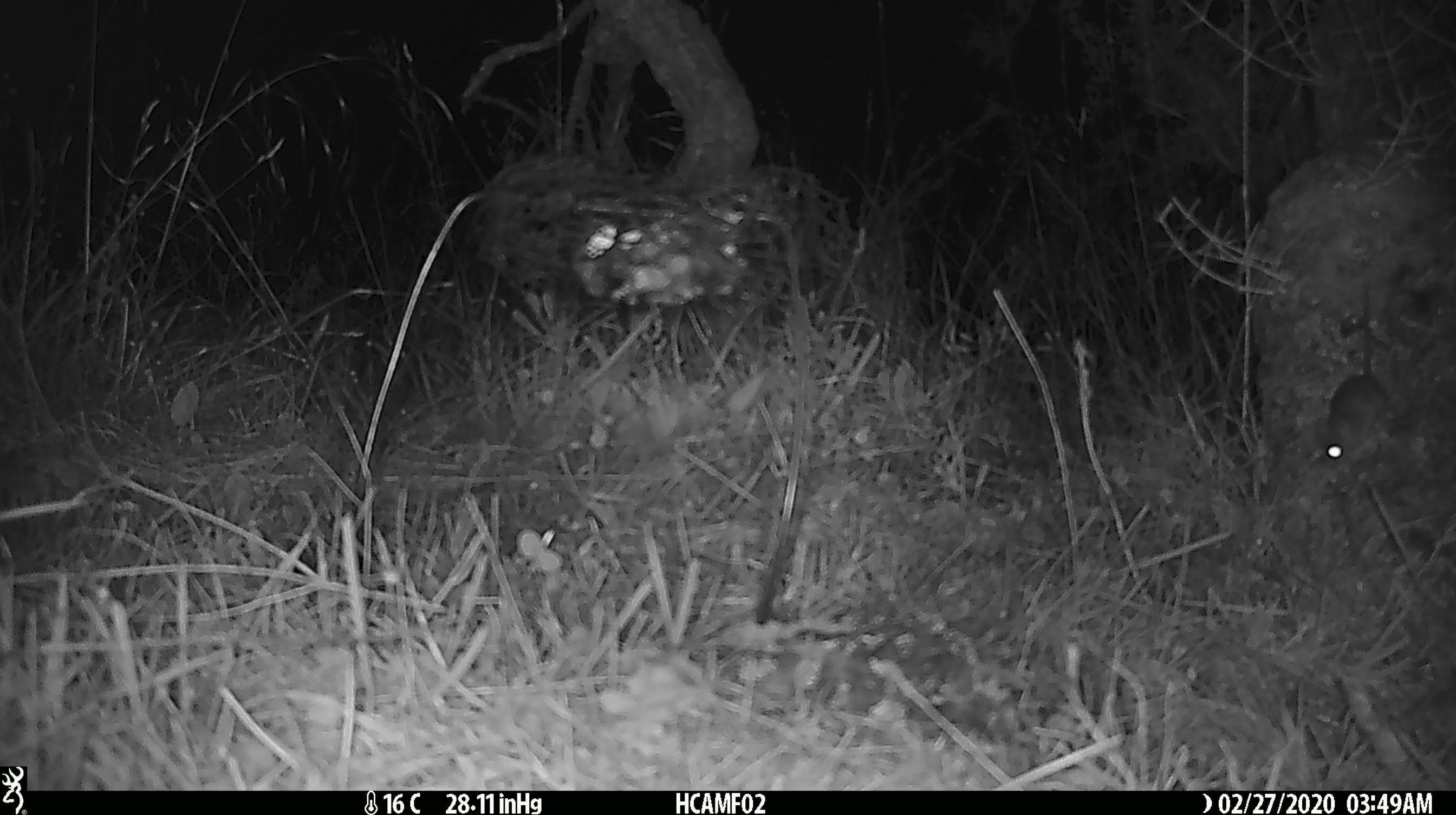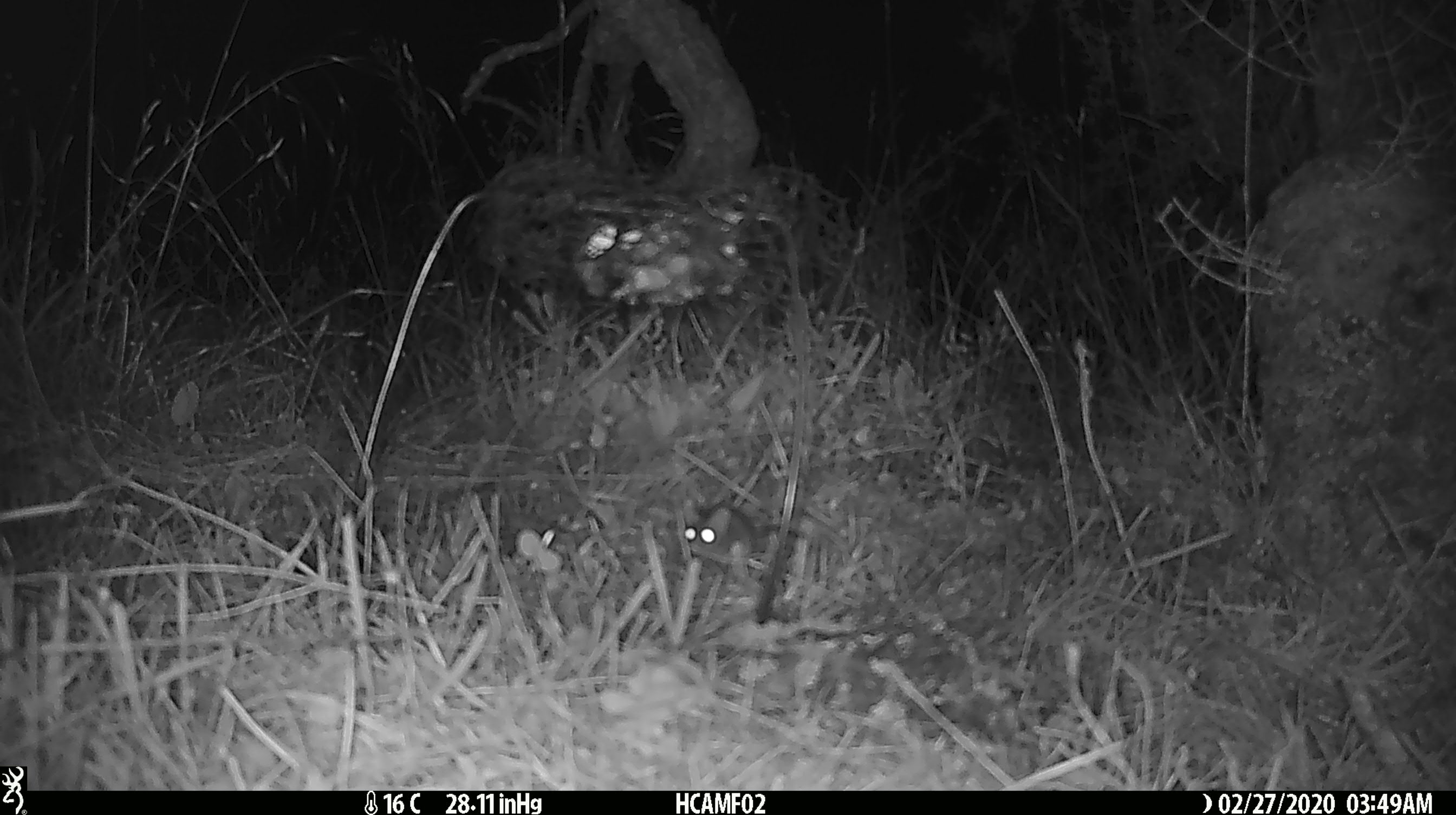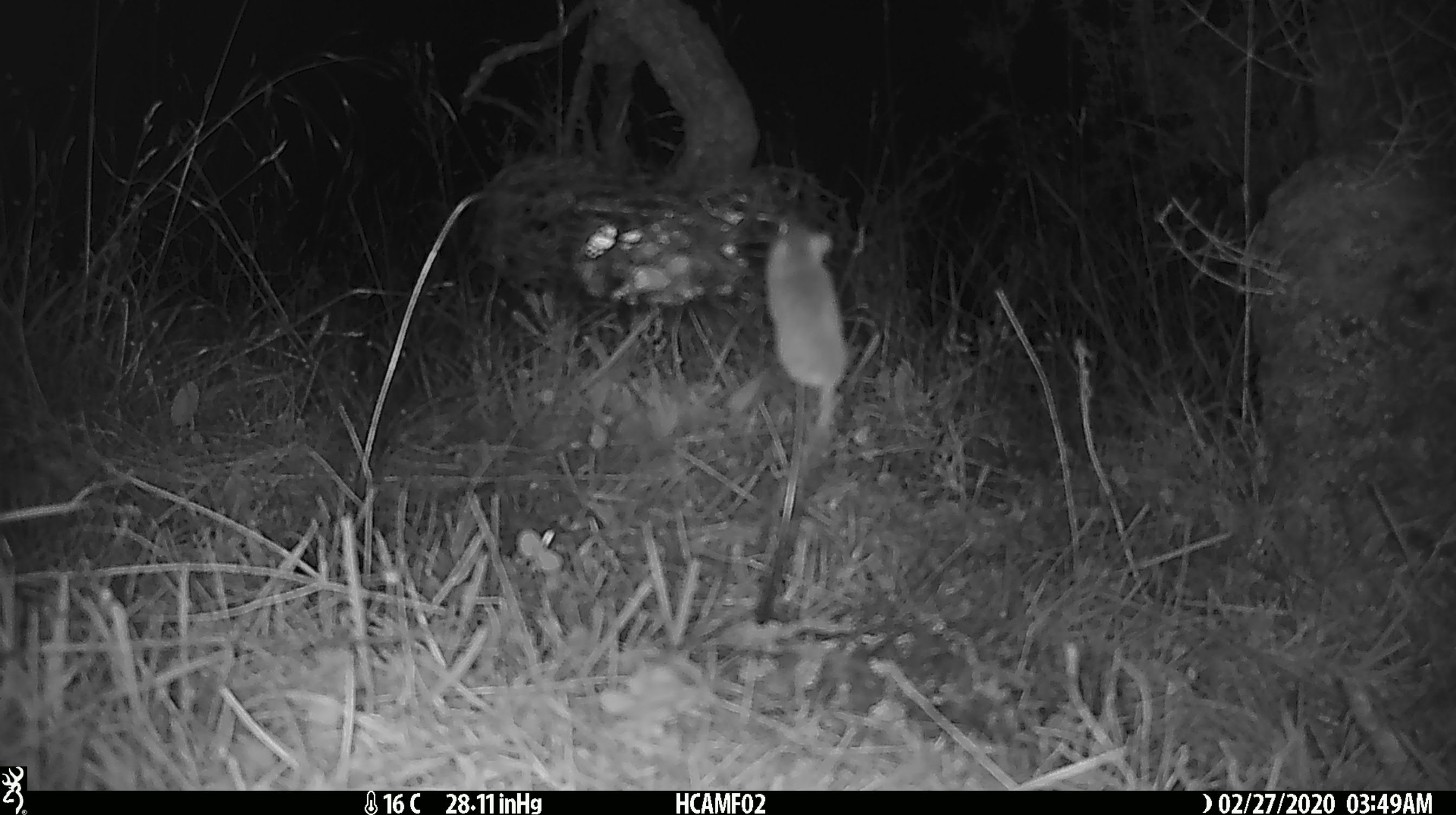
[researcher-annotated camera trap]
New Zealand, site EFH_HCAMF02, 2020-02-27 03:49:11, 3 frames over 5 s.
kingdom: Animalia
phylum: Chordata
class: Mammalia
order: Rodentia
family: Muridae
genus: Mus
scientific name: Mus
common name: mouse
Mouse (Mus).